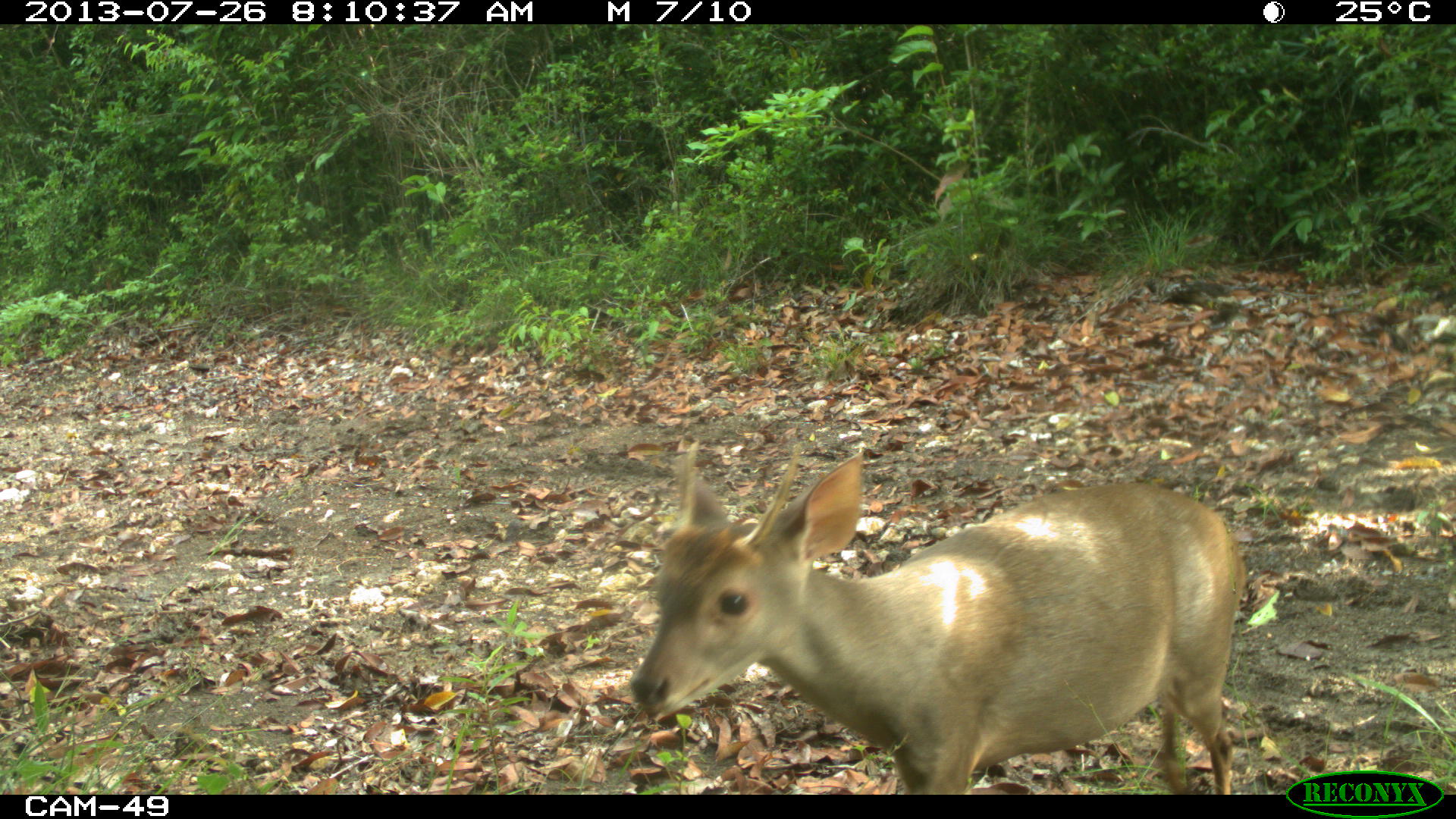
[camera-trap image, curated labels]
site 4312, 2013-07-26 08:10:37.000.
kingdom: Animalia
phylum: Chordata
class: Mammalia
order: Artiodactyla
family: Cervidae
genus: Odocoileus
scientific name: Odocoileus pandora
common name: yucatán brown brocket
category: mazama pandora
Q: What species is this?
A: Mazama pandora (yucatán brown brocket) (Odocoileus pandora).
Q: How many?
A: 1.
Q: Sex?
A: Male.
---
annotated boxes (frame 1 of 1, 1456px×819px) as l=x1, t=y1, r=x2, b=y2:
mazama pandora: l=626, t=438, r=1246, b=794